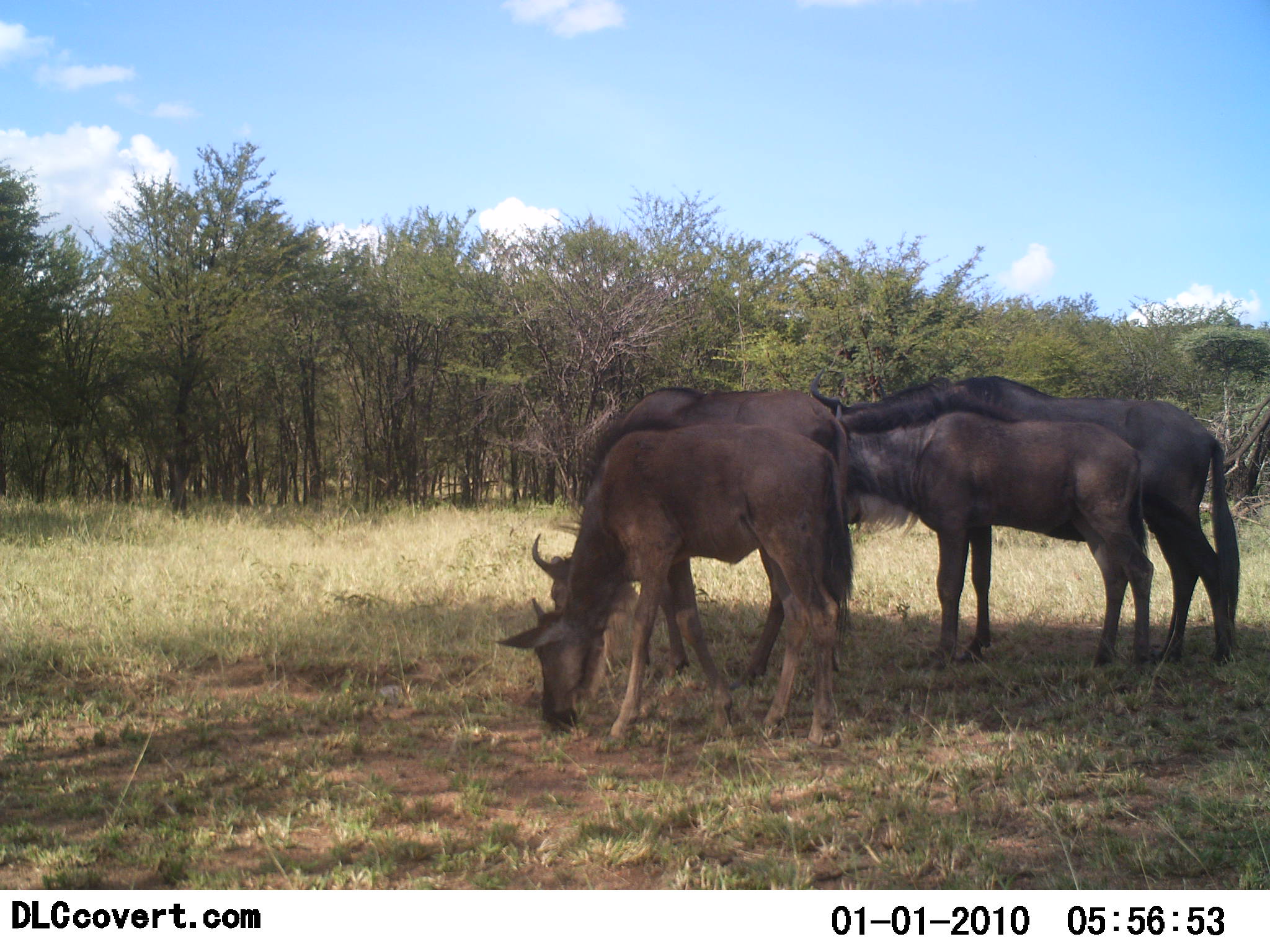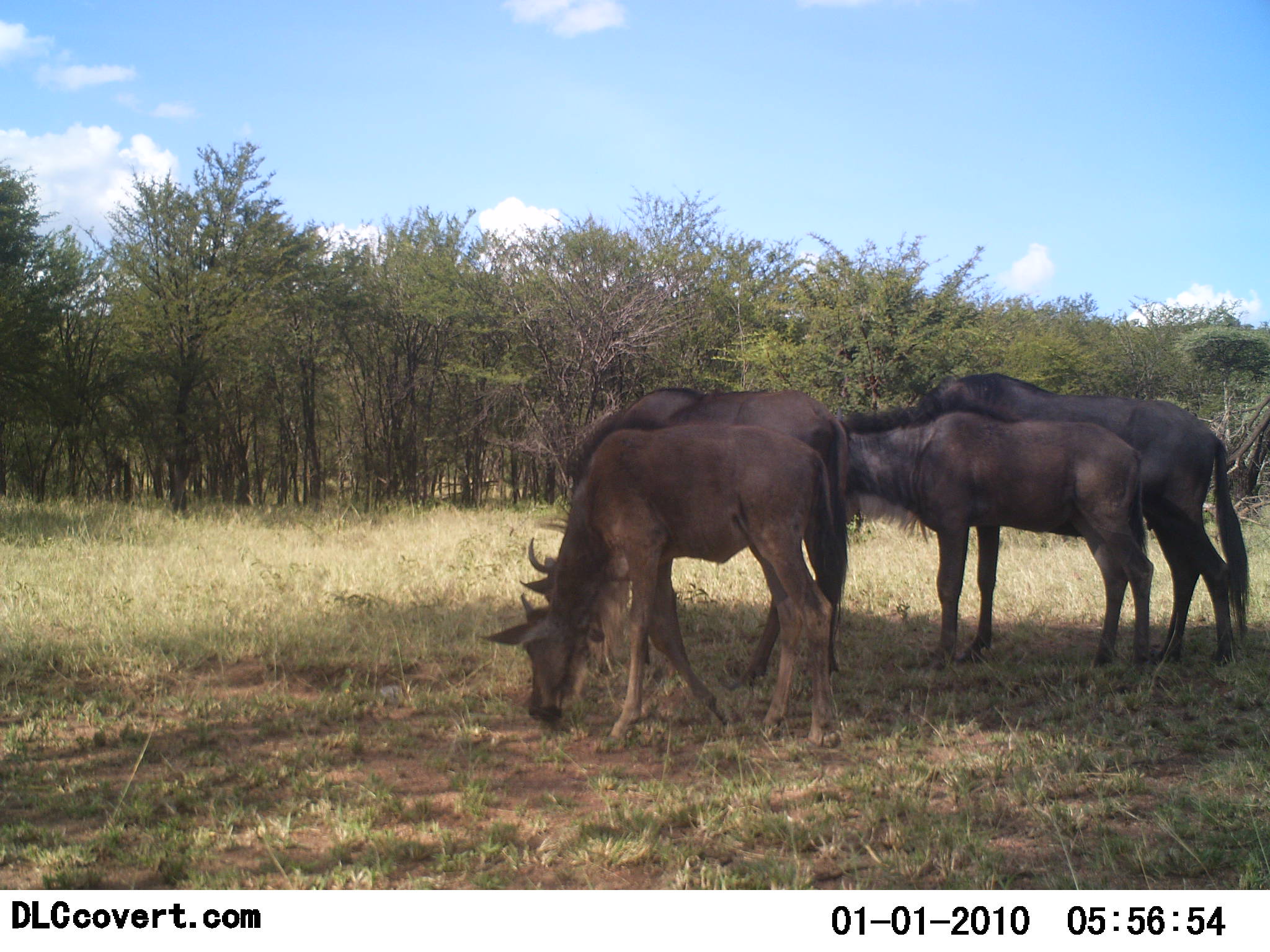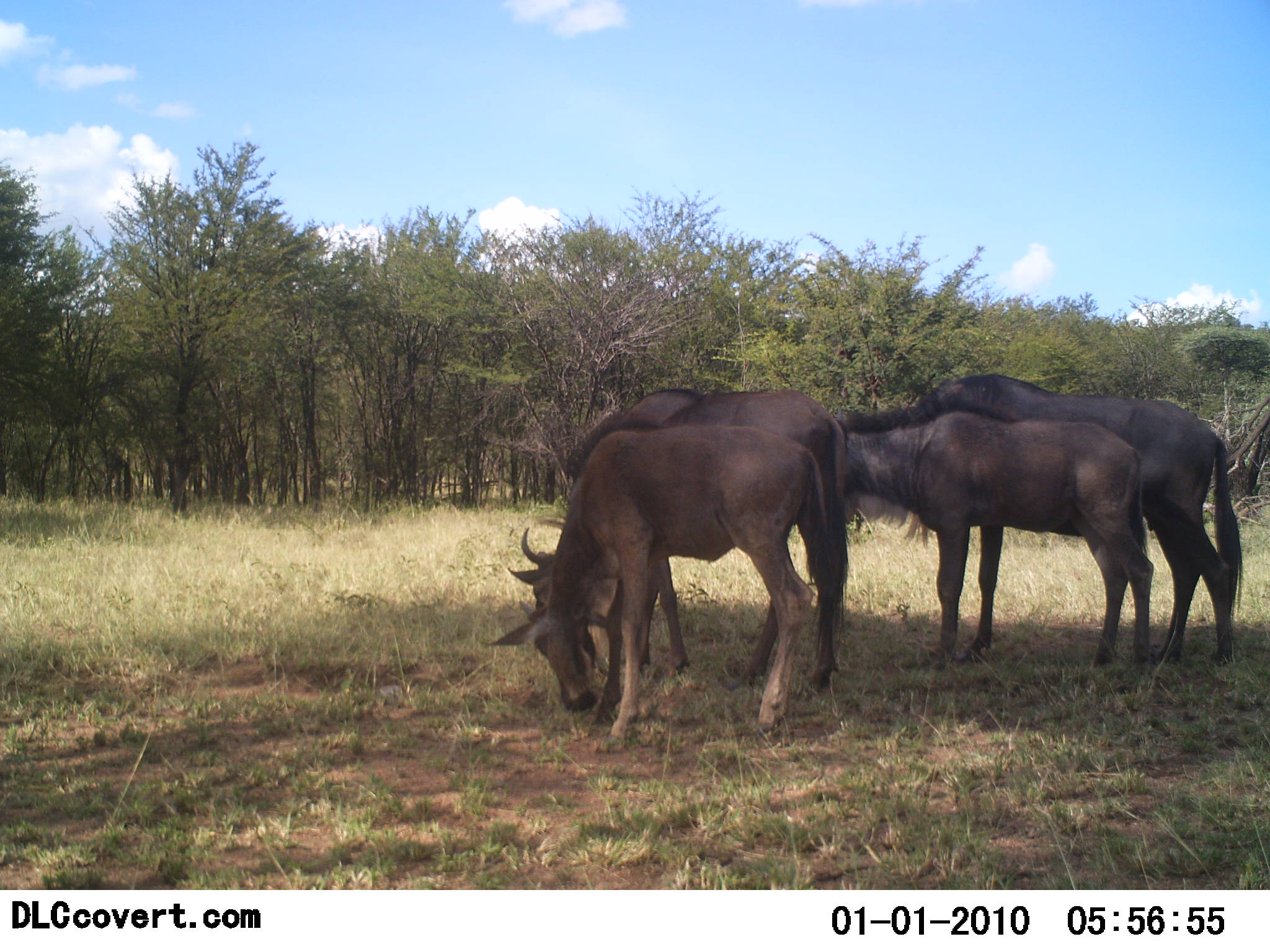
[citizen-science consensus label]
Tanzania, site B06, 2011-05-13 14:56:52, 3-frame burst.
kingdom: Animalia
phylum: Chordata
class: Mammalia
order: Artiodactyla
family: Bovidae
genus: Connochaetes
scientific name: Connochaetes taurinus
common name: blue wildebeest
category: wildebeest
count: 4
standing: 73%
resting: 0%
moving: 0%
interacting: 9%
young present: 27%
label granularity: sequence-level